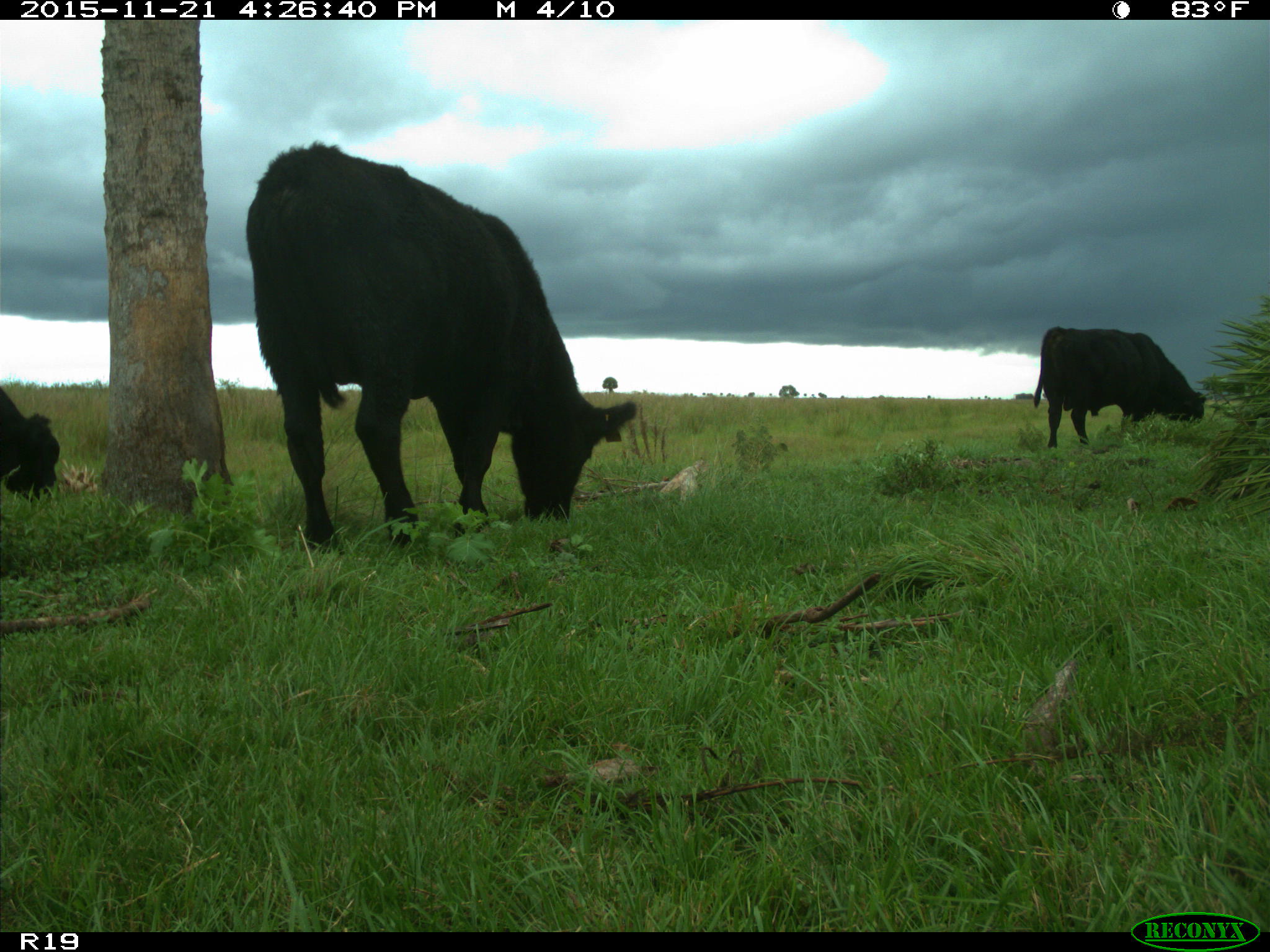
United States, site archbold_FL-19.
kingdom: Animalia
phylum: Chordata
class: Mammalia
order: Artiodactyla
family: Bovidae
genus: Bos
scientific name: Bos taurus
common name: domestic cow